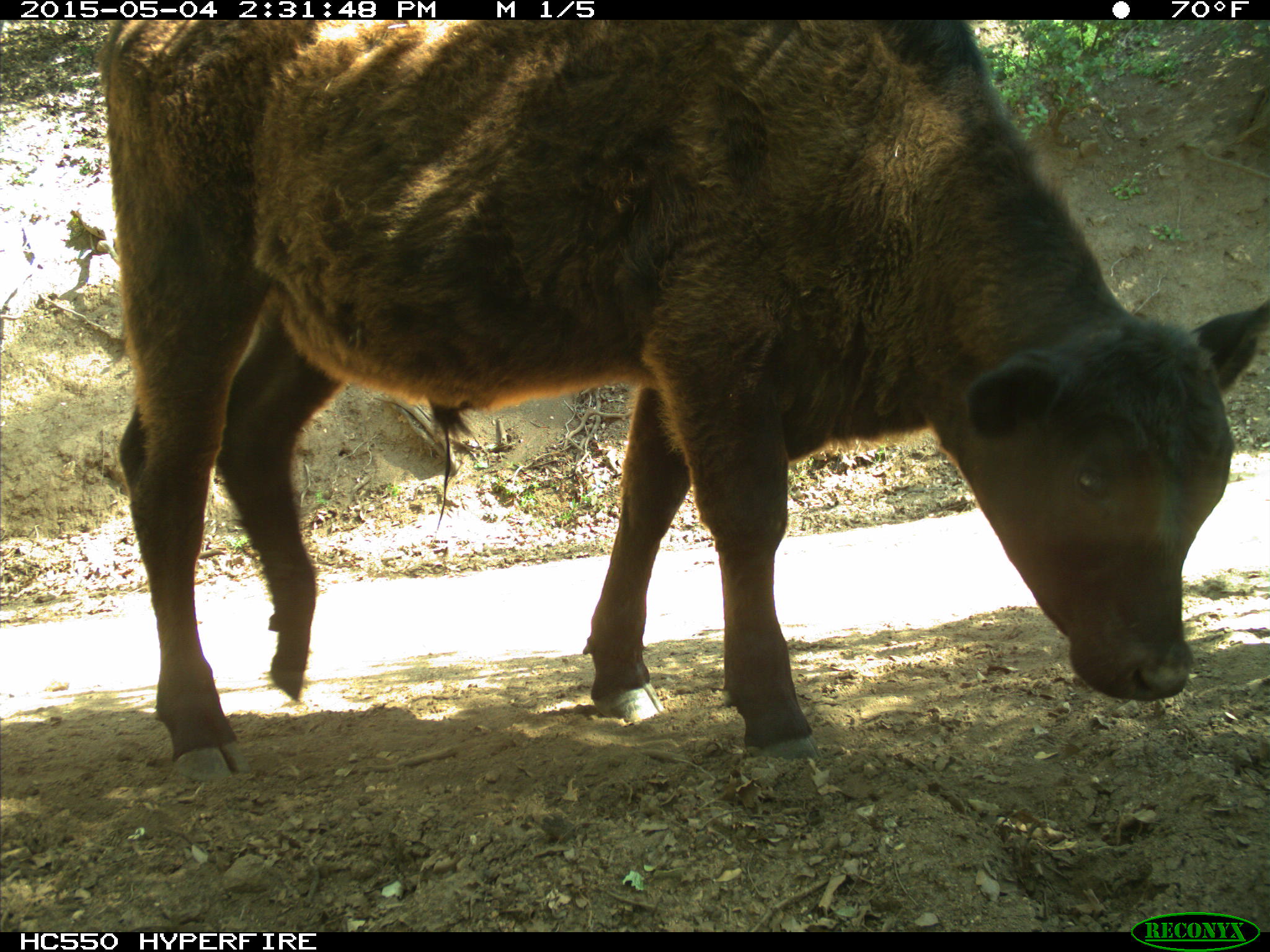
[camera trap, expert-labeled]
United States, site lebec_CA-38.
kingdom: Animalia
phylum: Chordata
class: Mammalia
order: Artiodactyla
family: Bovidae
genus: Bos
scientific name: Bos taurus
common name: domestic cow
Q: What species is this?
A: Bos taurus (domestic cow).